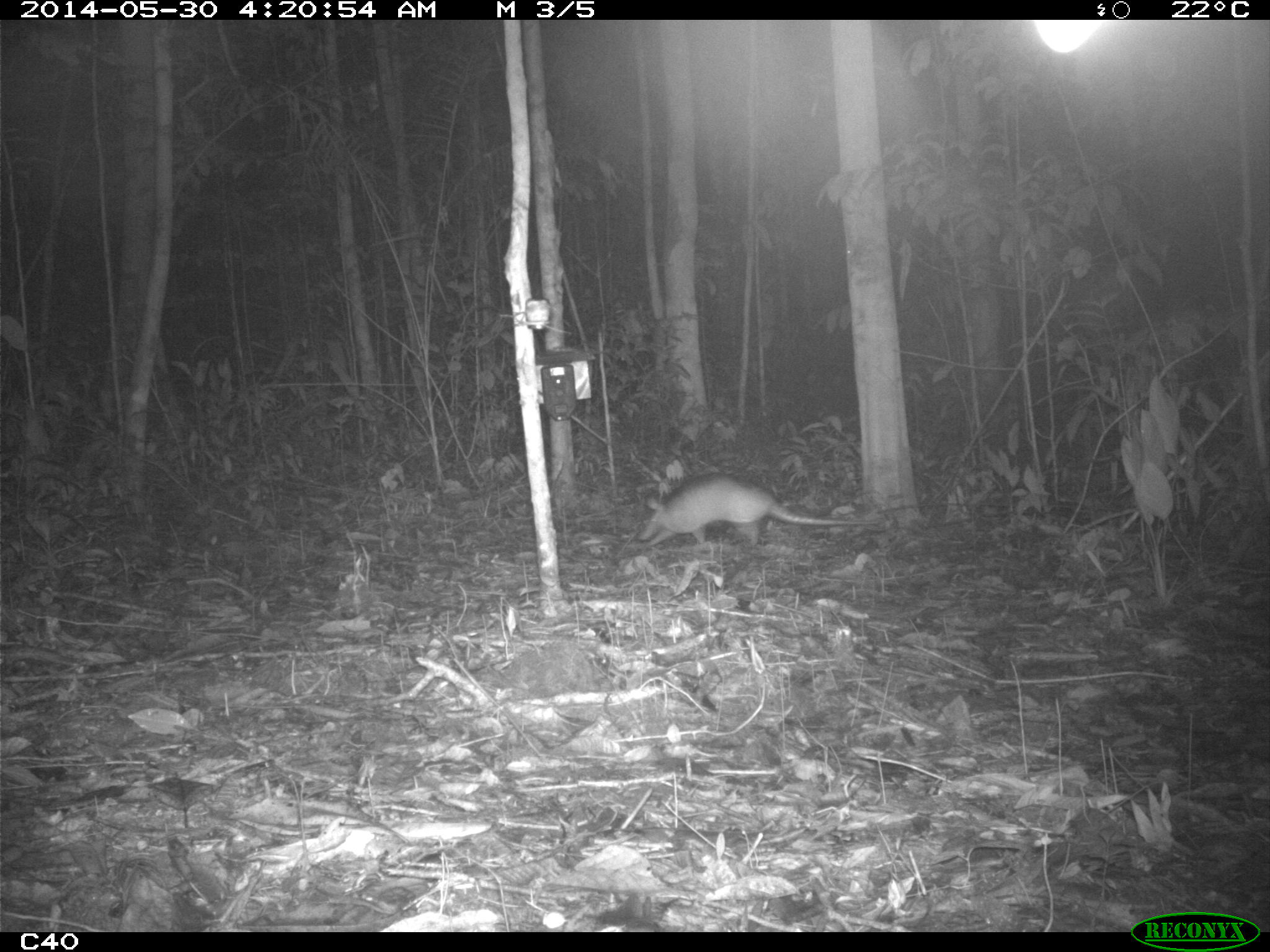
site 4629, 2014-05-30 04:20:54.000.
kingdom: Animalia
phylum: Chordata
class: Mammalia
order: Cingulata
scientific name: Cingulata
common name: armadillo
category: unknown armadillo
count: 2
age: adult